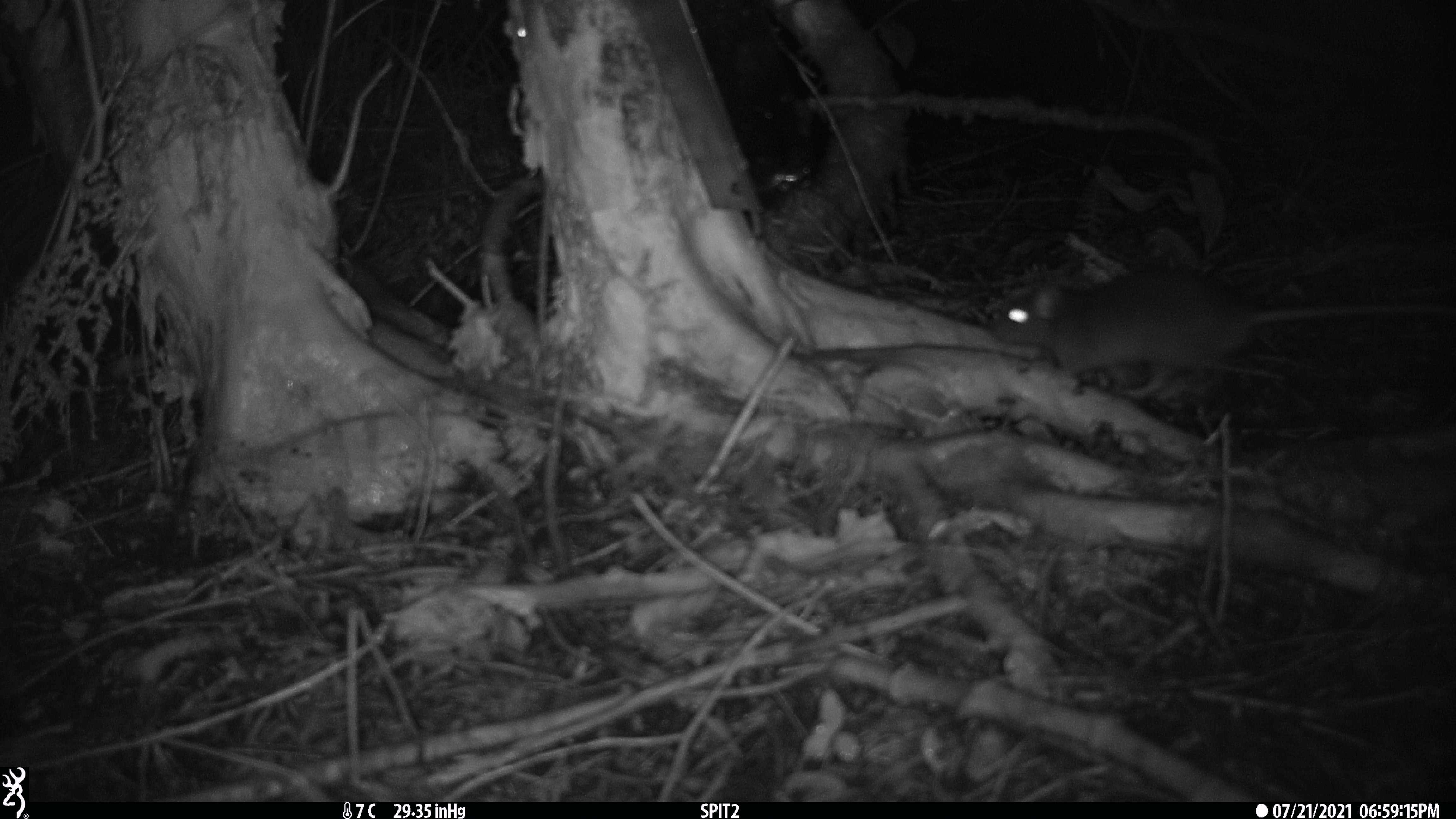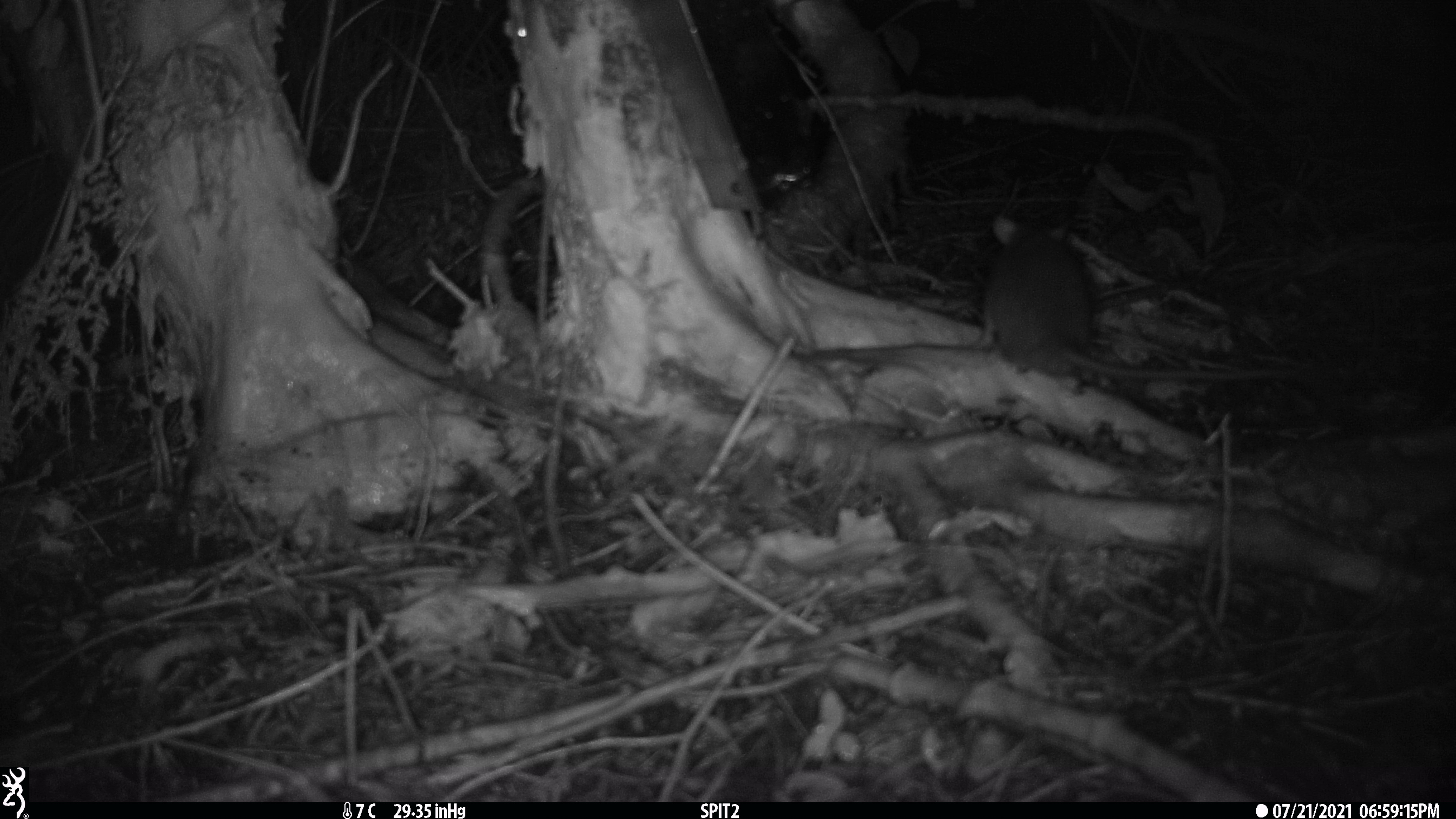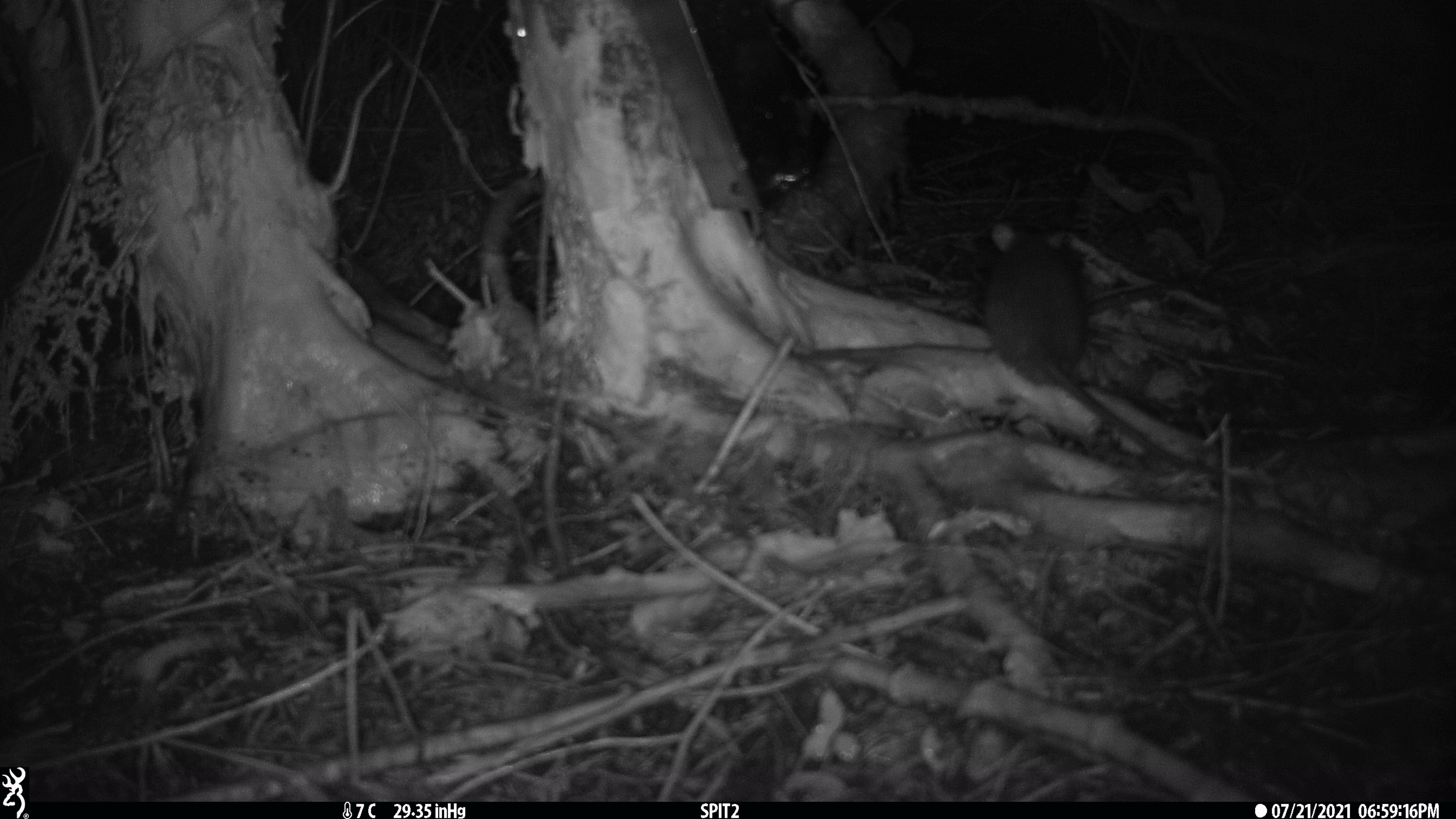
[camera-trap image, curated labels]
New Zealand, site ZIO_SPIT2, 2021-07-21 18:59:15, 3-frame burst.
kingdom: Animalia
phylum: Chordata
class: Mammalia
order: Rodentia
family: Muridae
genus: Rattus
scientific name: Rattus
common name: rat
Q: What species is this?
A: Rat (Rattus).